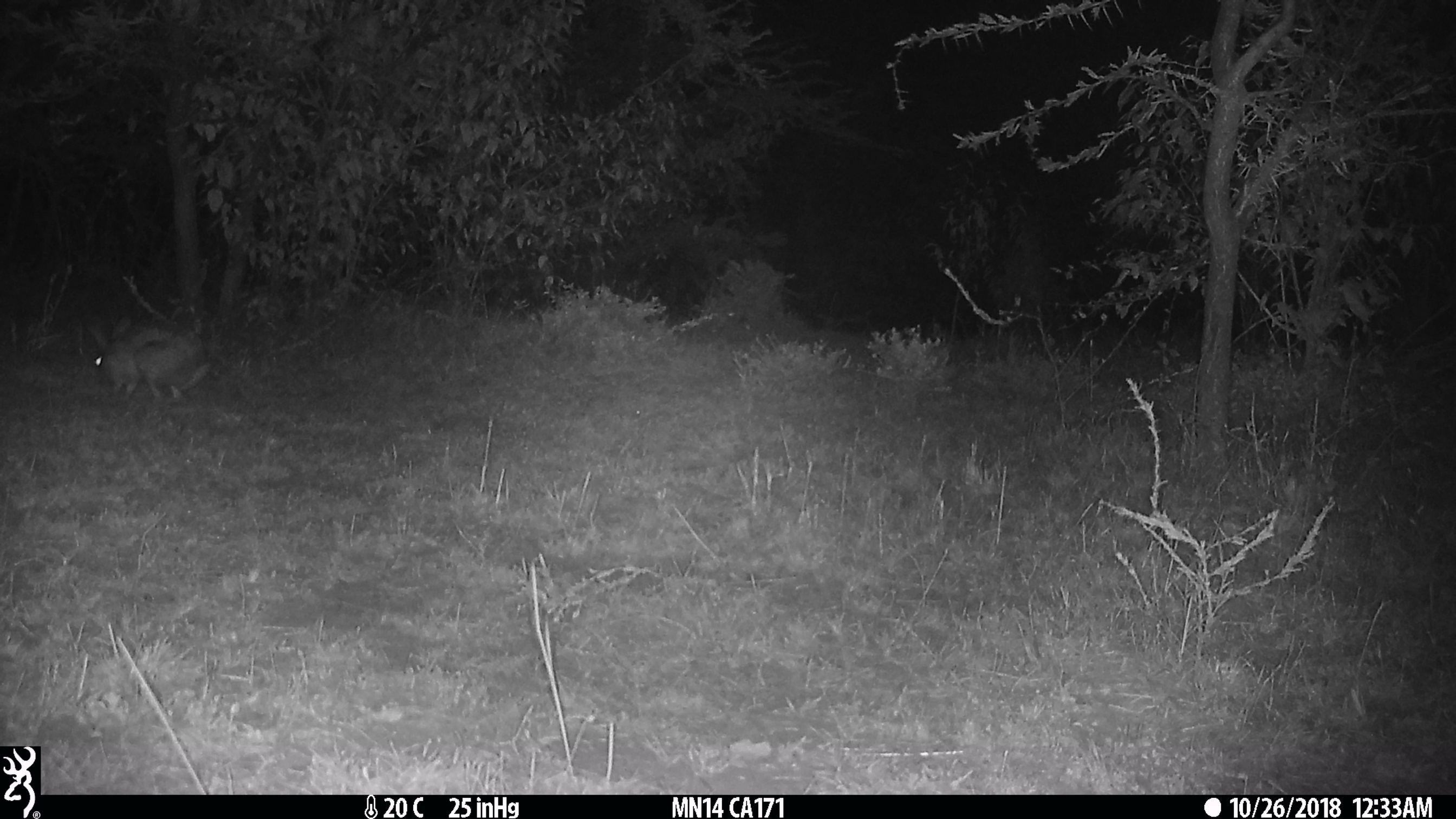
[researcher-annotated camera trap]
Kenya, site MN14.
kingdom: Animalia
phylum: Chordata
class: Mammalia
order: Rodentia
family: Pedetidae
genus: Pedetes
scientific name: Pedetes capensis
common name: springhare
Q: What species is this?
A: Springhare (Pedetes capensis).